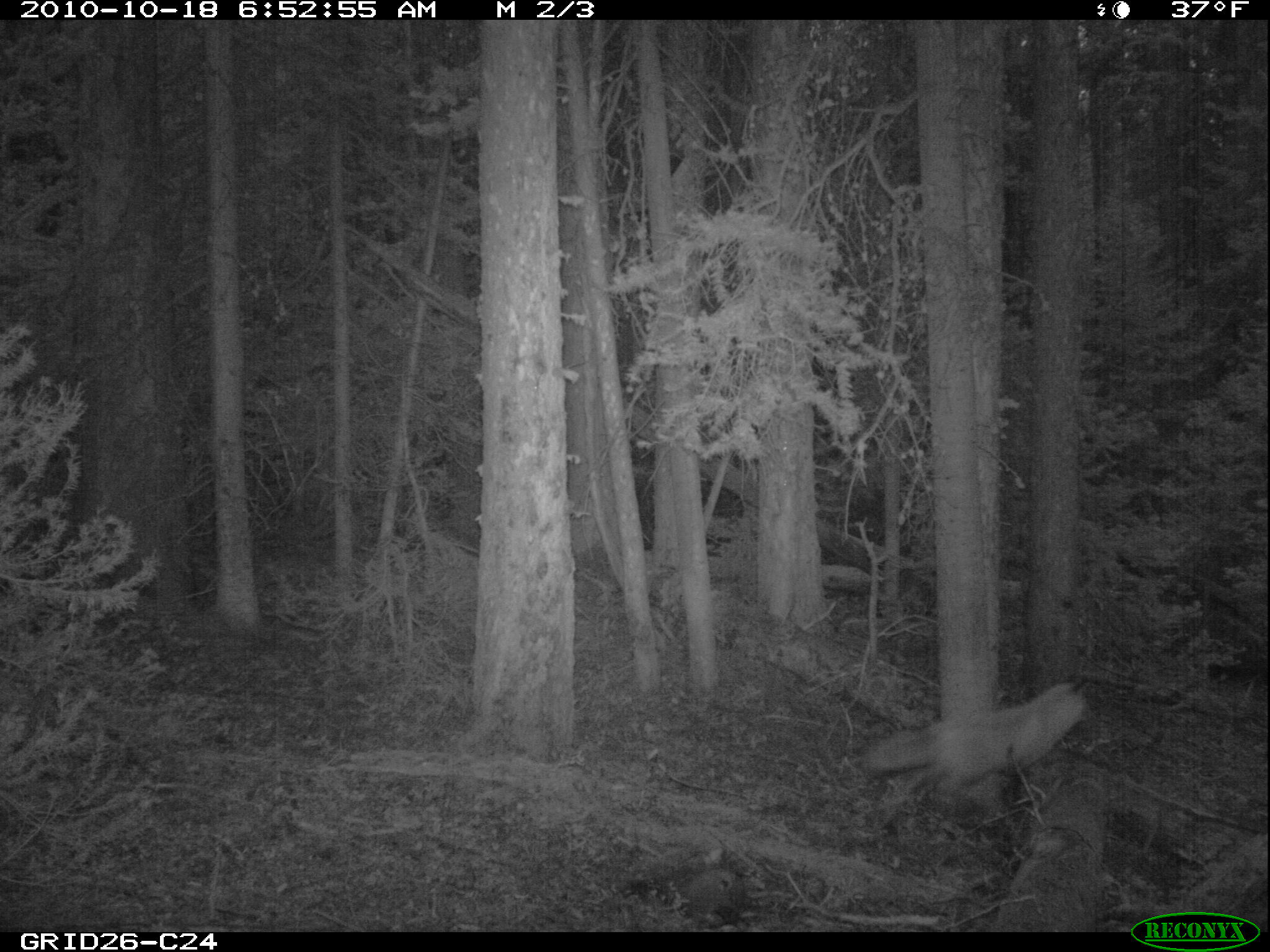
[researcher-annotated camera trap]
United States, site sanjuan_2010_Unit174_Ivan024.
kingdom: Animalia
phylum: Chordata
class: Mammalia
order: Carnivora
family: Canidae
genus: Vulpes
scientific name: Vulpes vulpes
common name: red fox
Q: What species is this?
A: Vulpes vulpes (red fox).